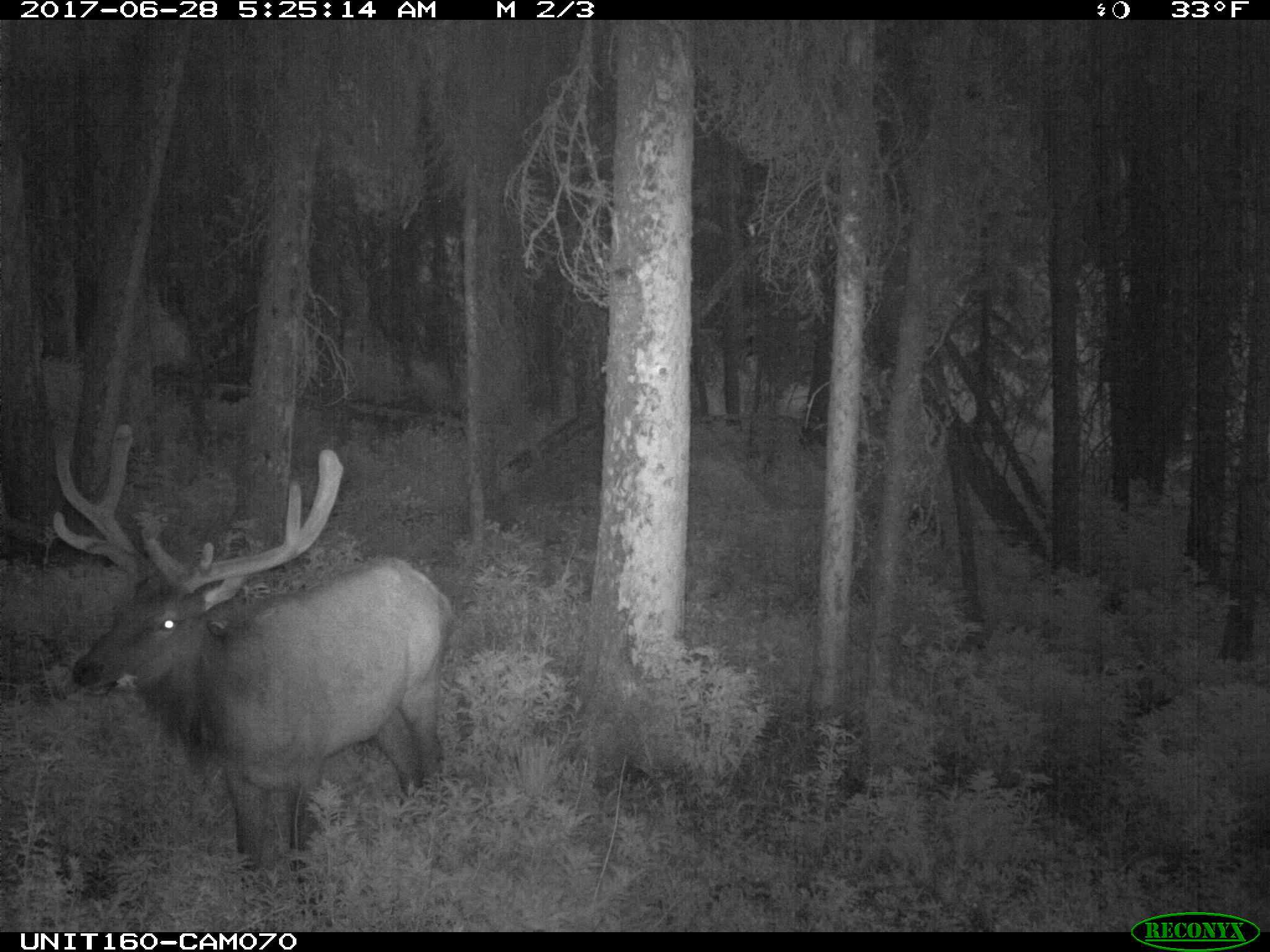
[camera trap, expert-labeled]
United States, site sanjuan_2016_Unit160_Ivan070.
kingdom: Animalia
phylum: Chordata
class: Mammalia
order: Artiodactyla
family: Cervidae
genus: Cervus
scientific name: Cervus elaphus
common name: red deer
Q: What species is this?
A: Cervus elaphus (red deer).